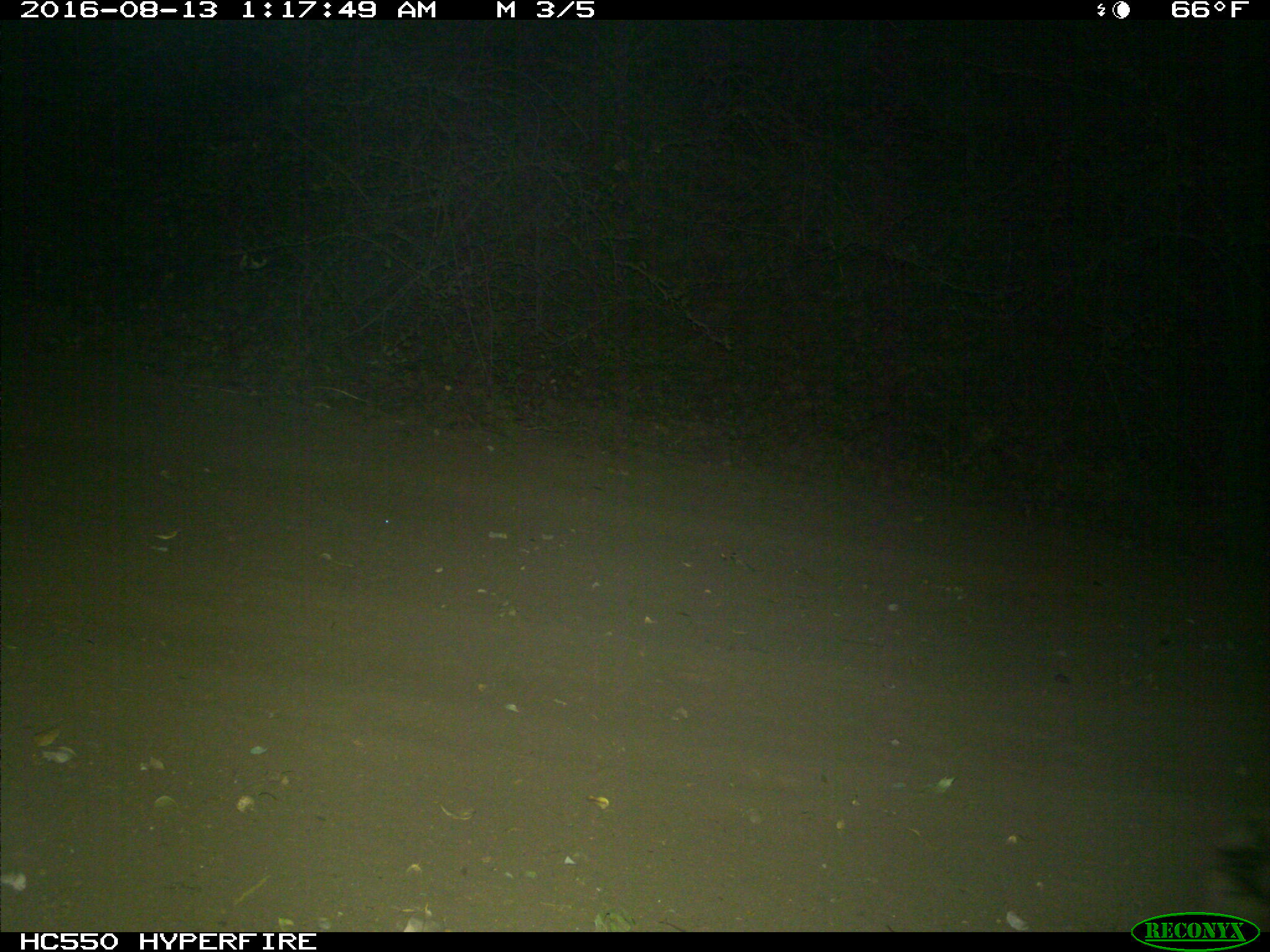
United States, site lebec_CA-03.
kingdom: Animalia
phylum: Chordata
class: Mammalia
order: Artiodactyla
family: Cervidae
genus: Cervus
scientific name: Cervus canadensis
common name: elk